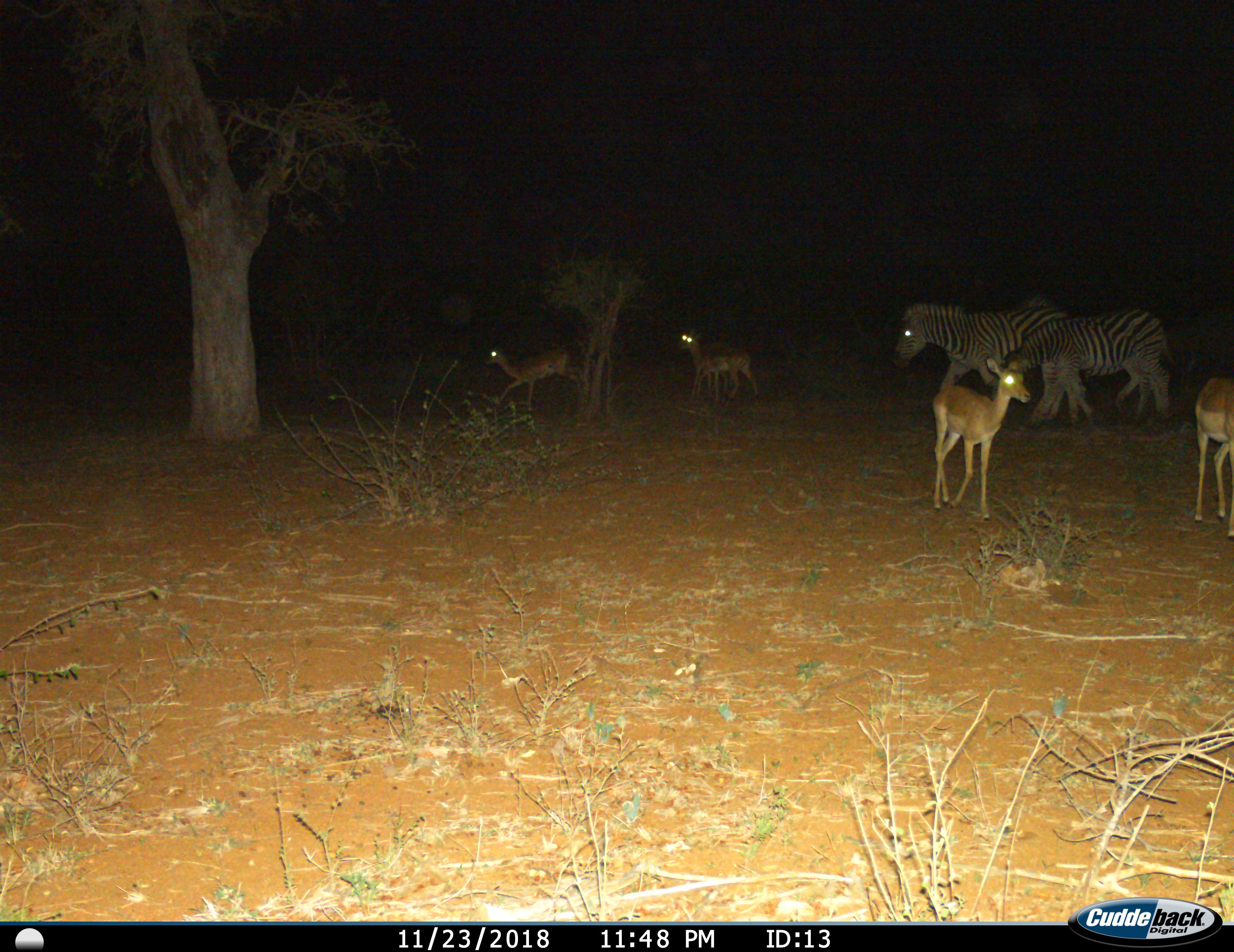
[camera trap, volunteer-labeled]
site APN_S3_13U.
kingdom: Animalia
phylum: Chordata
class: Mammalia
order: Artiodactyla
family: Bovidae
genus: Aepyceros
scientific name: Aepyceros melampus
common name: impala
Impala (Aepyceros melampus), count 4. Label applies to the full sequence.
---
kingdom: Animalia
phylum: Chordata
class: Mammalia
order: Perissodactyla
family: Equidae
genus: Equus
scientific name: Equus quagga burchellii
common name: burchell's zebra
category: zebraburchells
Zebraburchells (burchell's zebra) (Equus quagga burchellii), count 2. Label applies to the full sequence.